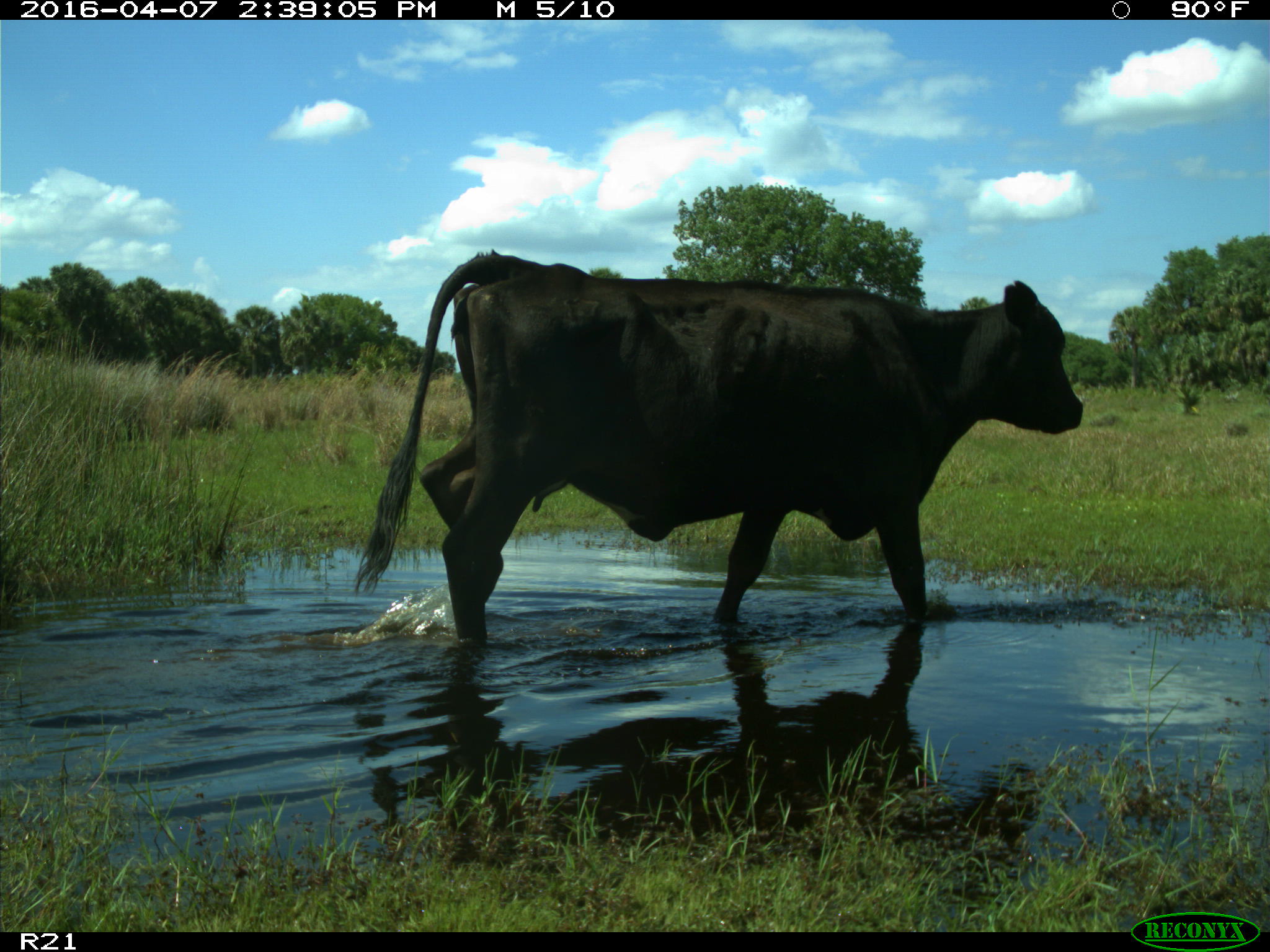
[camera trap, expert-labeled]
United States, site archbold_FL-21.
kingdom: Animalia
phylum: Chordata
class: Mammalia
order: Artiodactyla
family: Bovidae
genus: Bos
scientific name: Bos taurus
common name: domestic cow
Bos taurus (domestic cow).